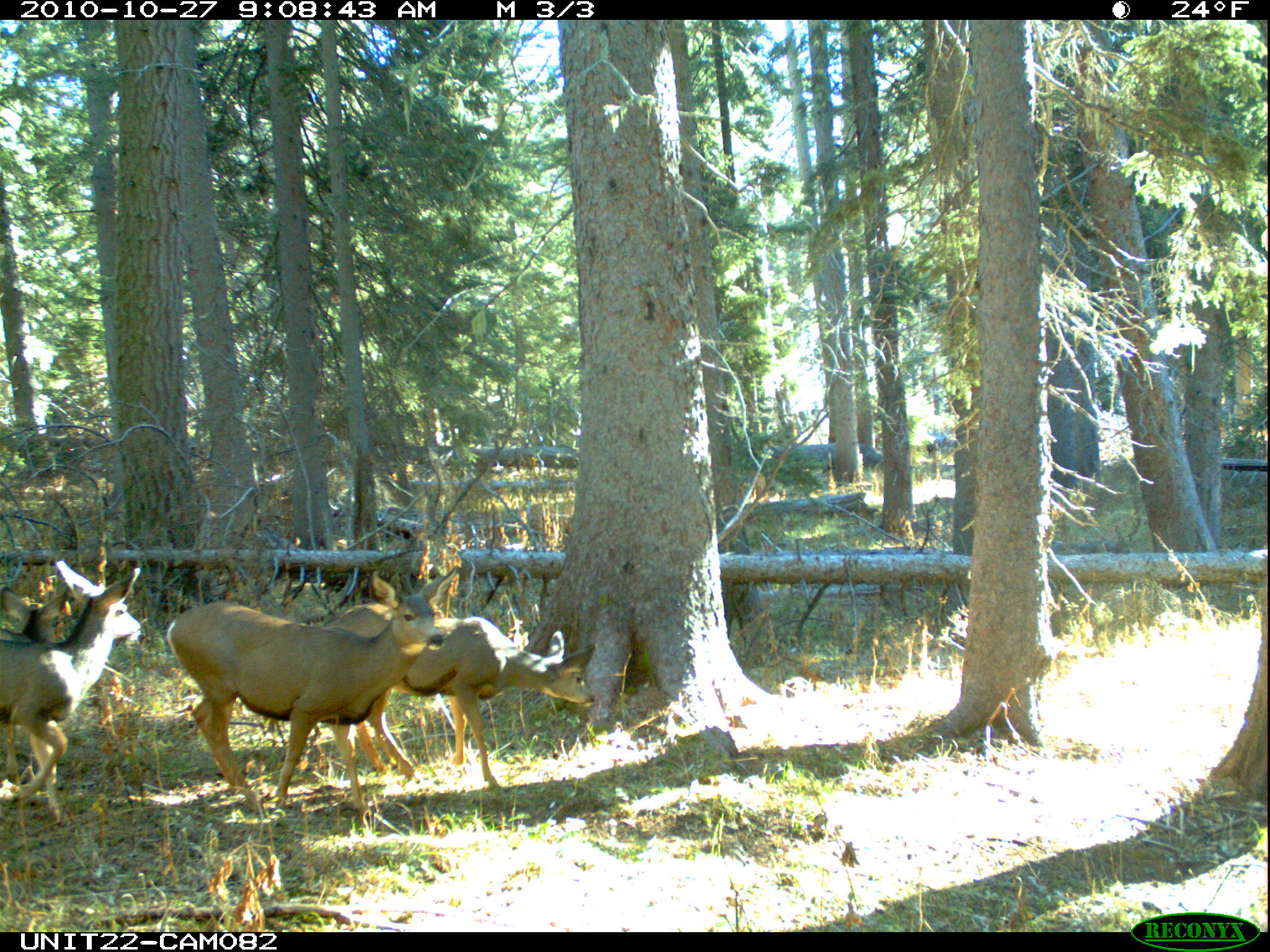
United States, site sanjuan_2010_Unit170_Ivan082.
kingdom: Animalia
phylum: Chordata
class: Mammalia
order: Artiodactyla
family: Cervidae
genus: Odocoileus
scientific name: Odocoileus hemionus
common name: mule deer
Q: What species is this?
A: Odocoileus hemionus (mule deer).